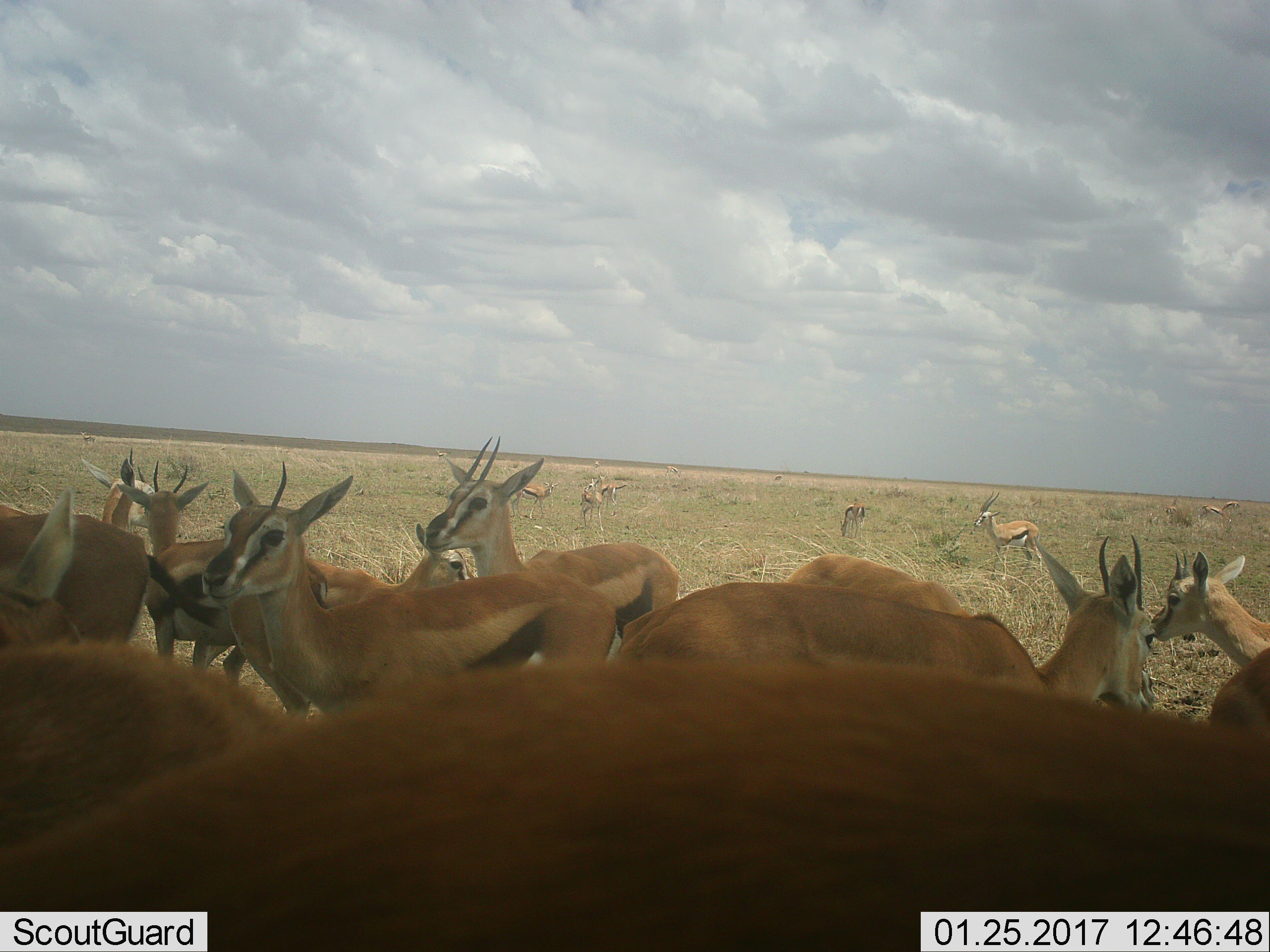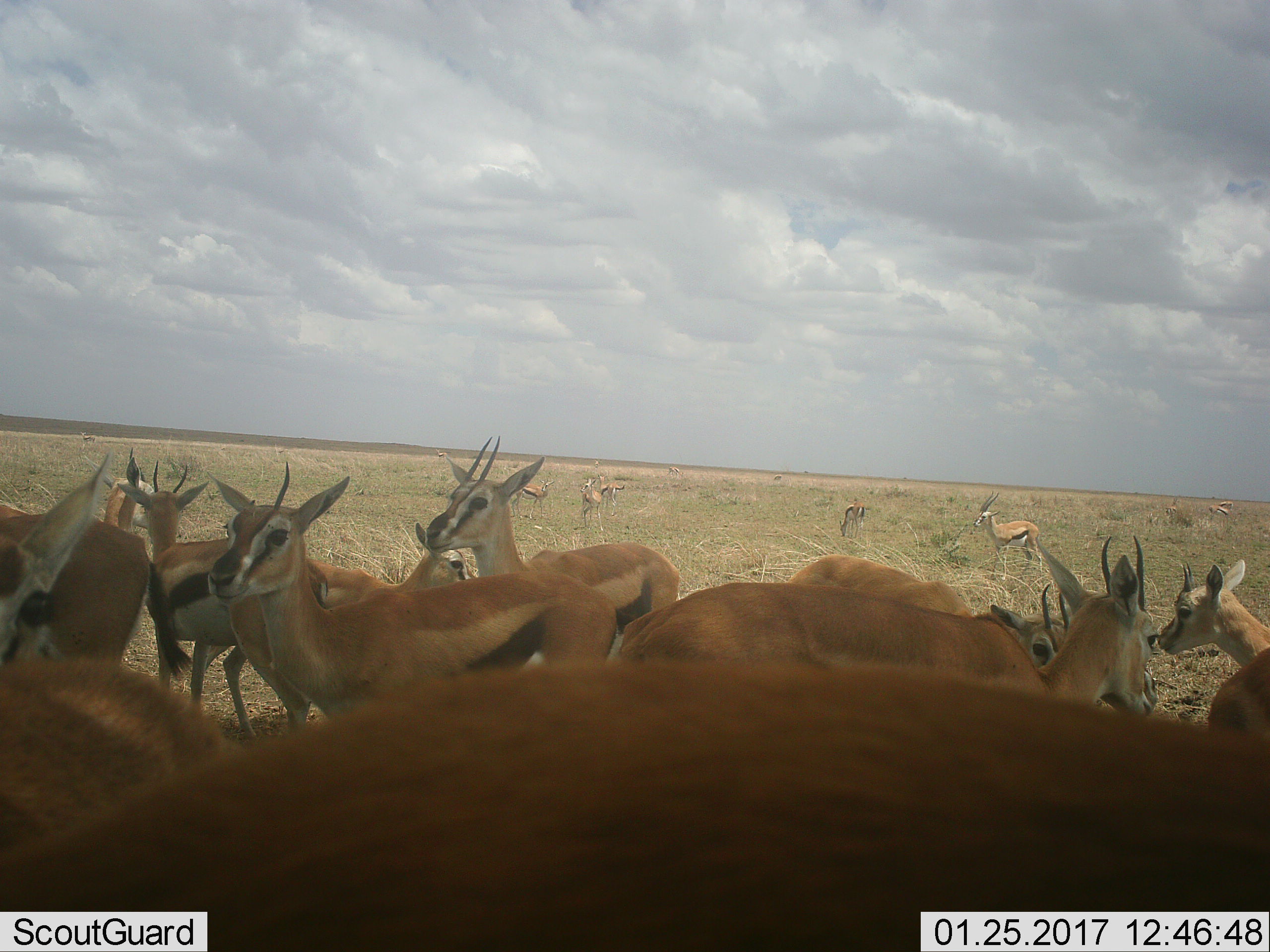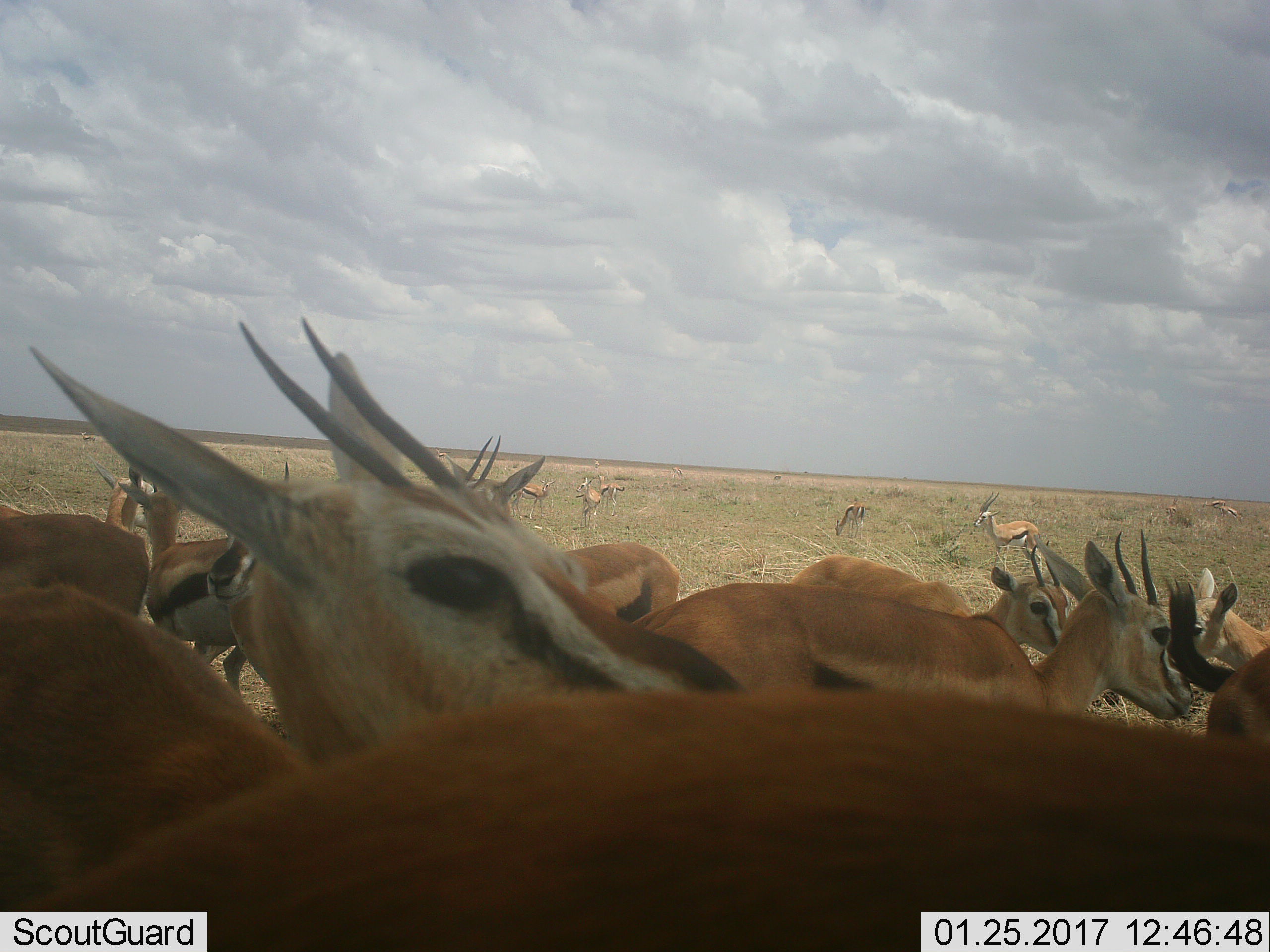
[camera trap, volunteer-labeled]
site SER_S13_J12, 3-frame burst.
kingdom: Animalia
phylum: Chordata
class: Mammalia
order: Artiodactyla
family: Bovidae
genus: Eudorcas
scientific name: Eudorcas thomsonii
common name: thomson's gazelle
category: gazellethomsons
Gazellethomsons (thomson's gazelle) (Eudorcas thomsonii), count 11-50. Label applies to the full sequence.